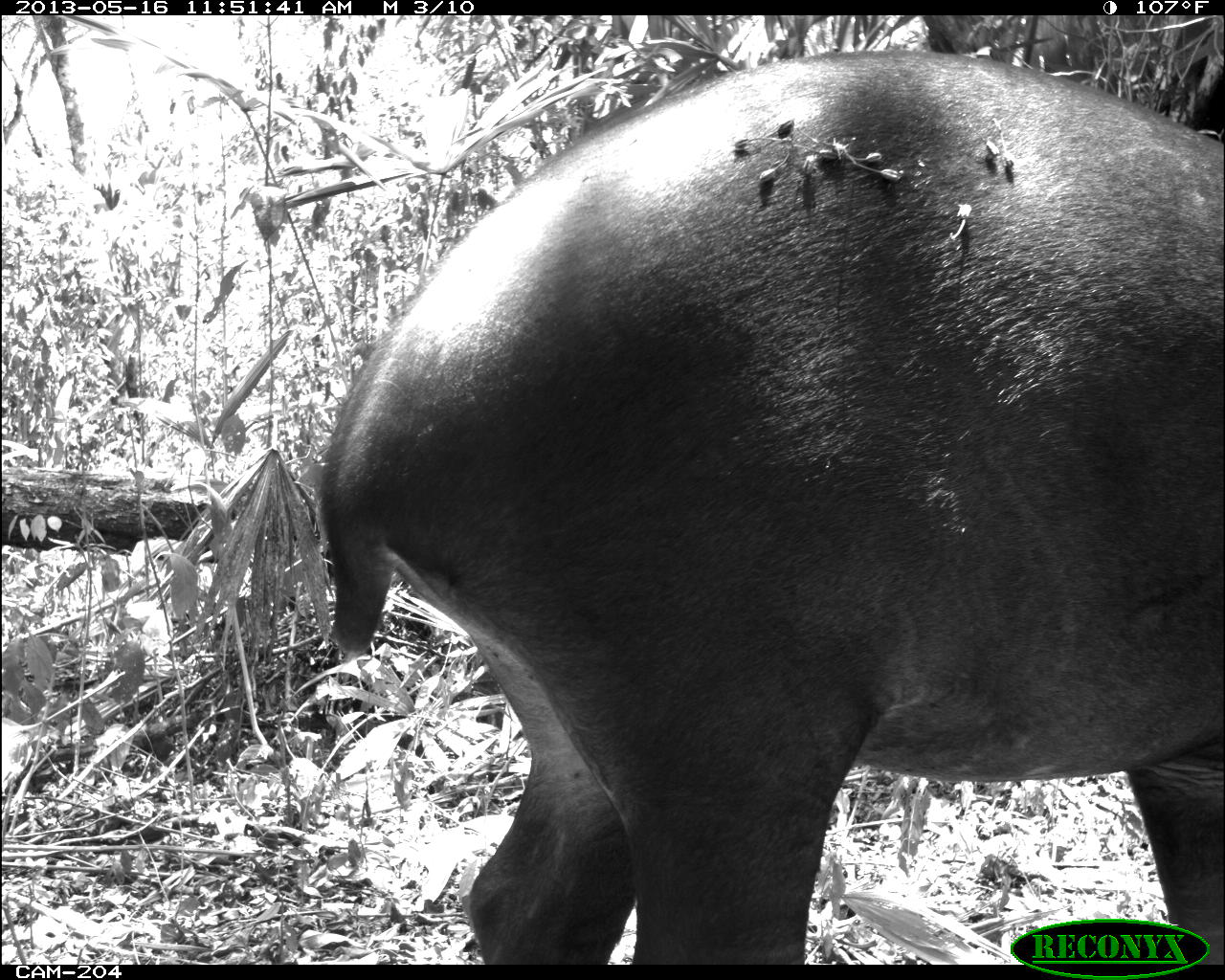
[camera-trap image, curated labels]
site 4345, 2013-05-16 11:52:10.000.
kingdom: Animalia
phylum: Chordata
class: Mammalia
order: Perissodactyla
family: Tapiridae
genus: Tapirus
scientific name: Tapirus bairdii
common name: baird's tapir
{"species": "Tapirus bairdii (baird's tapir)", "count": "1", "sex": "female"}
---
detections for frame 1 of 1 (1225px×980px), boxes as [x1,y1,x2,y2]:
tapirus bairdii: [314,43,1225,958]